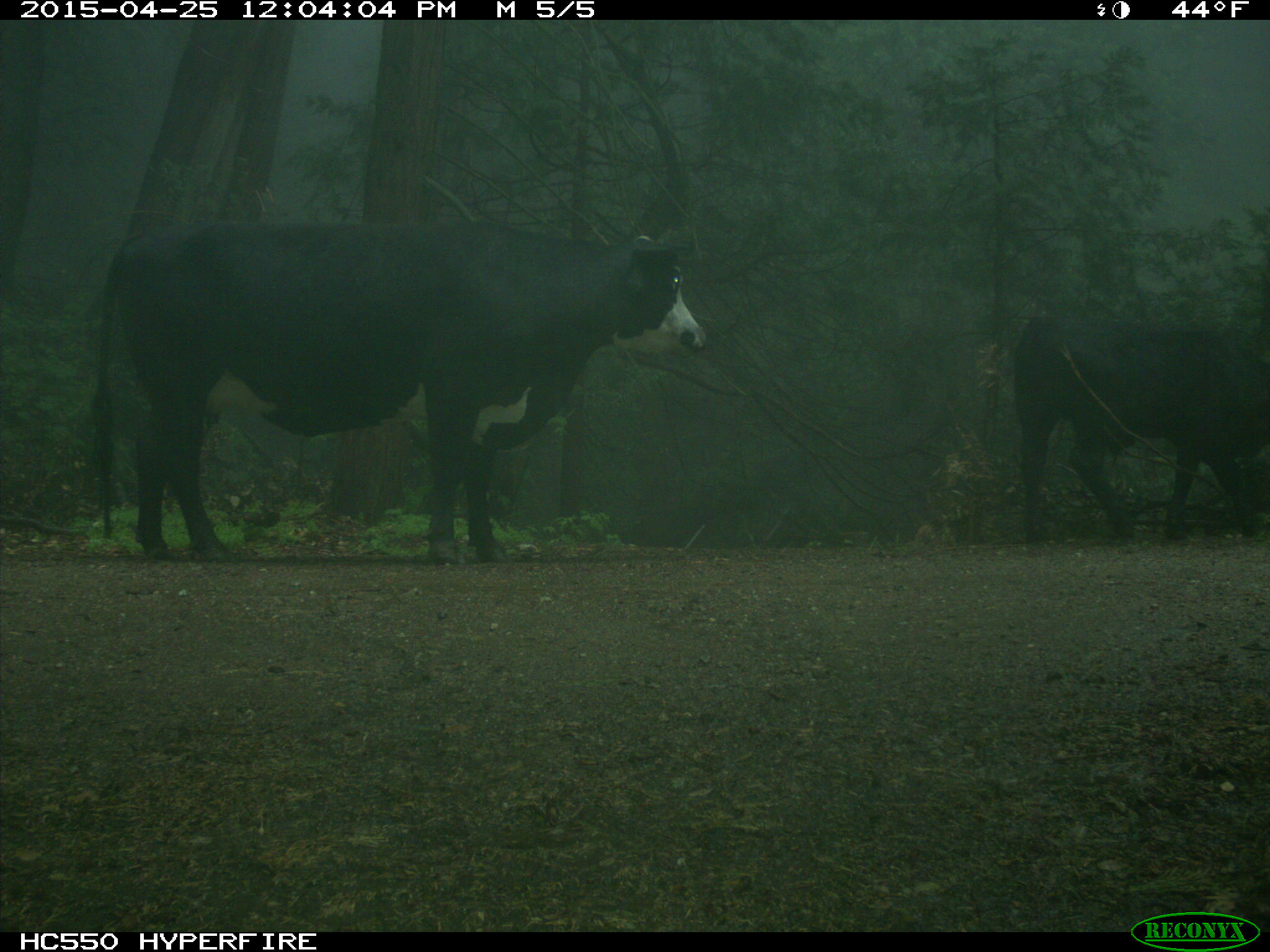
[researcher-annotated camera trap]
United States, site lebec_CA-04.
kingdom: Animalia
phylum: Chordata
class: Mammalia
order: Artiodactyla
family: Bovidae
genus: Bos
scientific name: Bos taurus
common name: domestic cow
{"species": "Bos taurus (domestic cow)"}